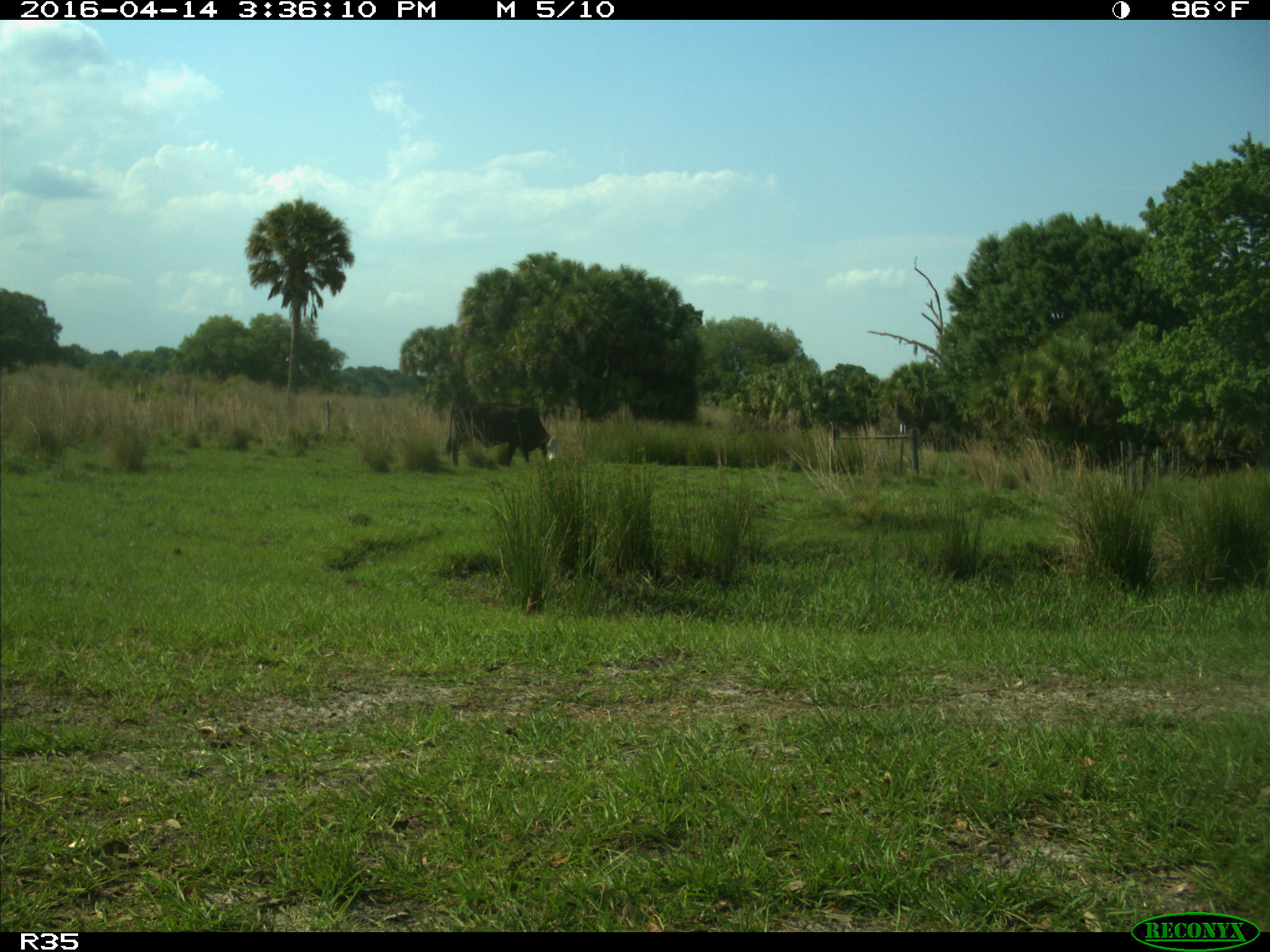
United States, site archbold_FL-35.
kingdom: Animalia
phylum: Chordata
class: Mammalia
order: Artiodactyla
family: Bovidae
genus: Bos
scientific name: Bos taurus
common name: domestic cow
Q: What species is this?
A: Bos taurus (domestic cow).